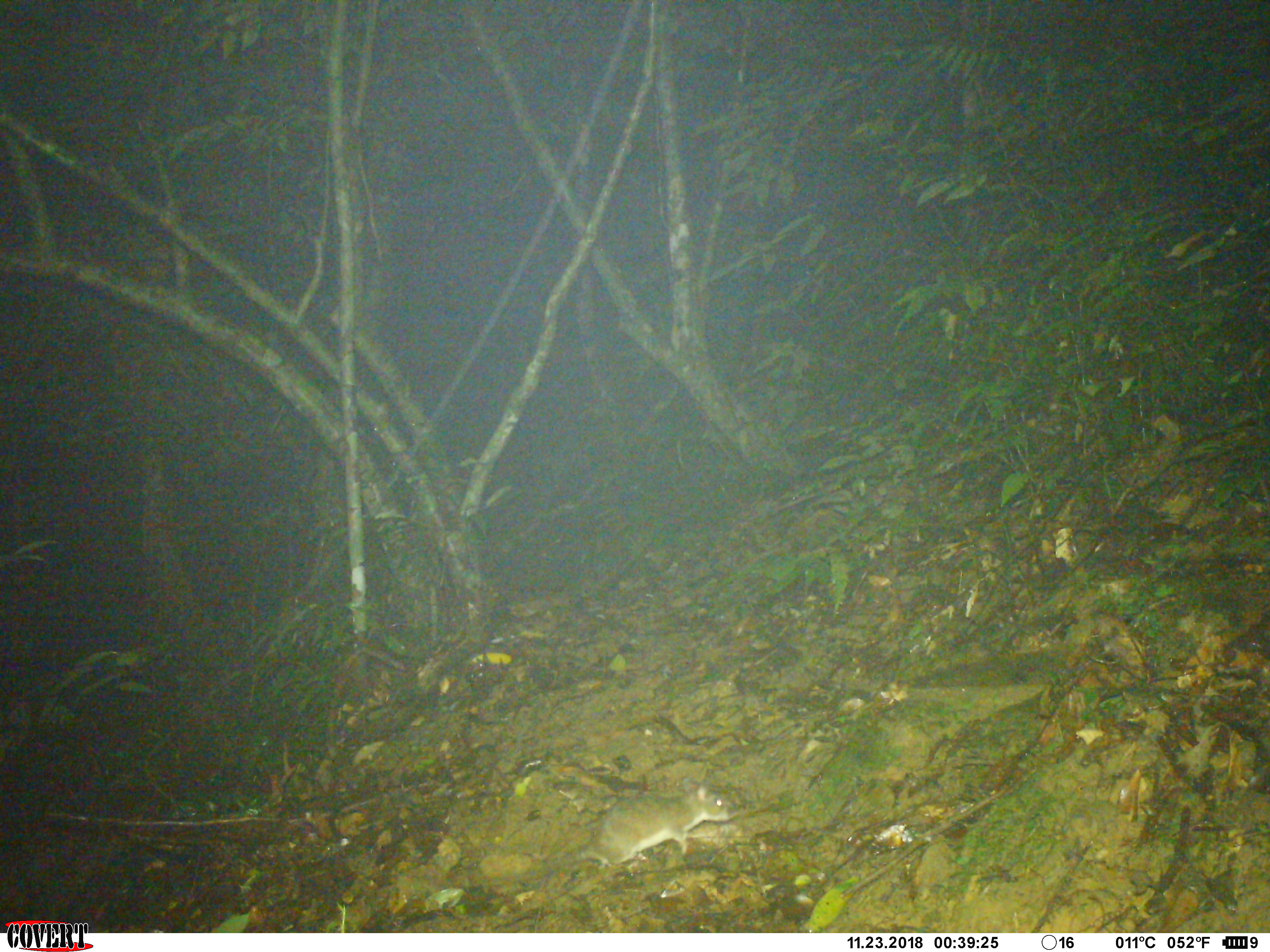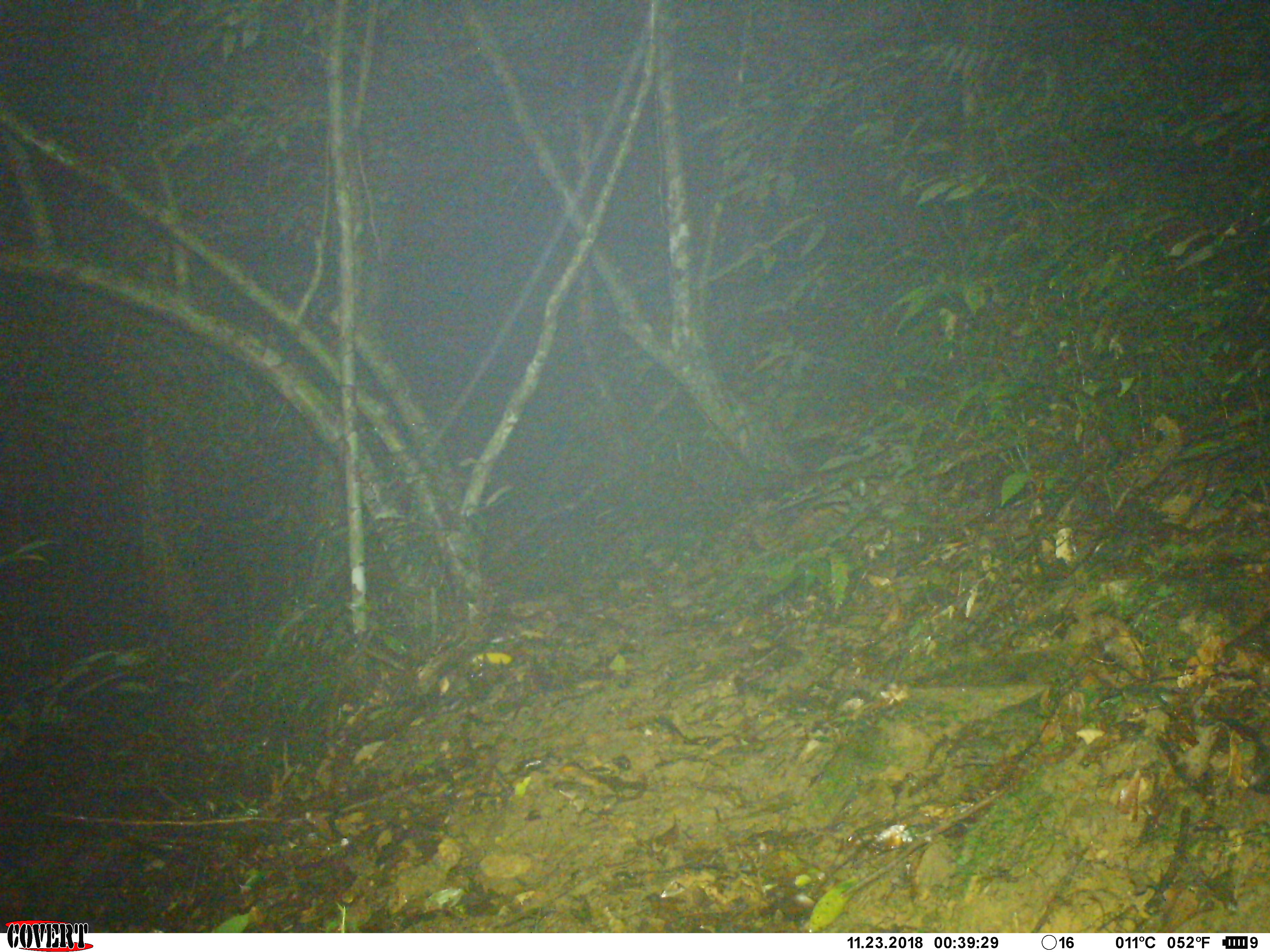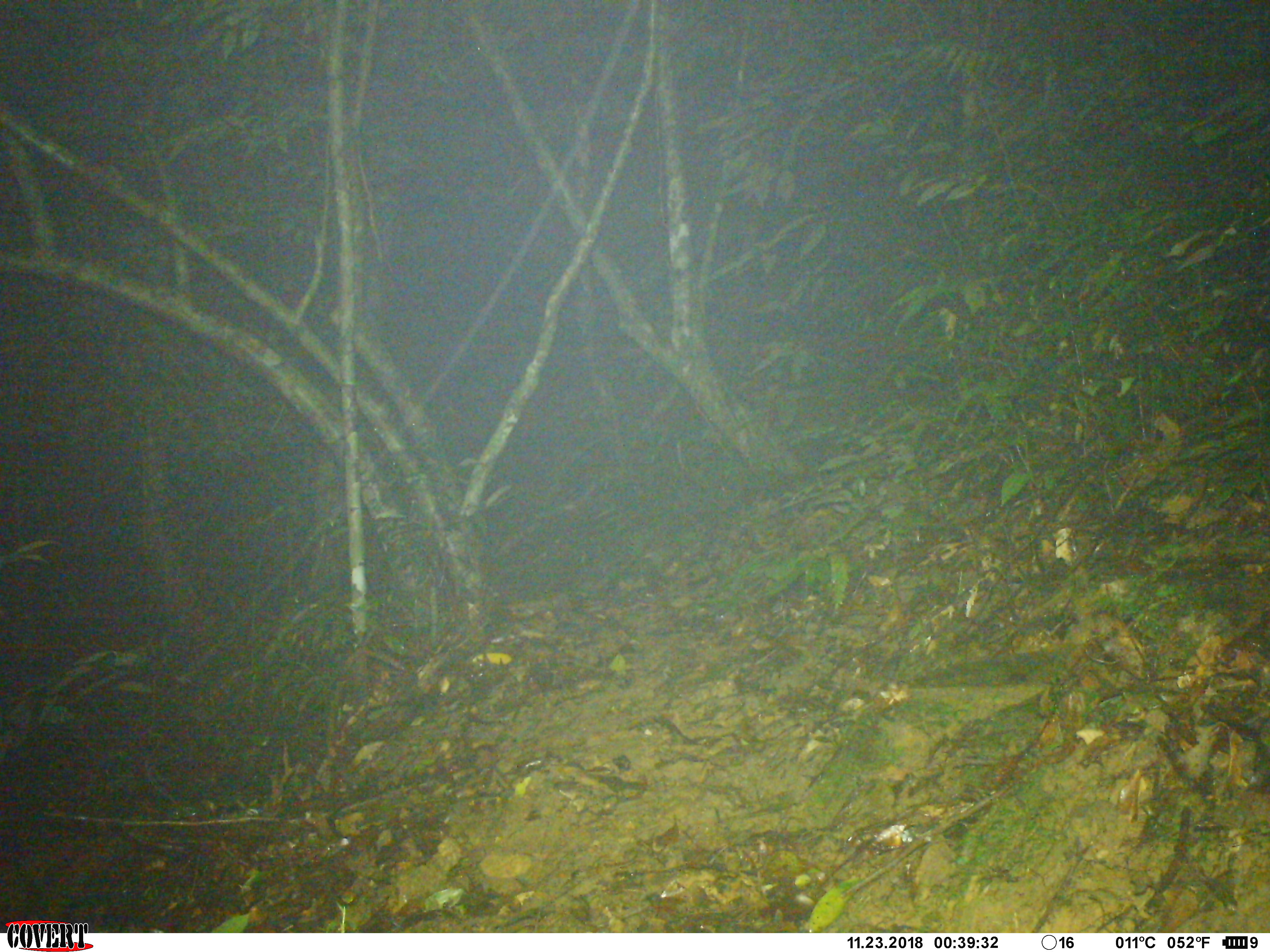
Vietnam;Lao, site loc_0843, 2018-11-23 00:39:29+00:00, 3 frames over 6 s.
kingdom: Animalia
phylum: Chordata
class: Mammalia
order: Rodentia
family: Muridae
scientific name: Muridae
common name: old-world mice and rats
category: unidentified murid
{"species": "unidentified murid (old-world mice and rats) (Muridae)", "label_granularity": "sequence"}